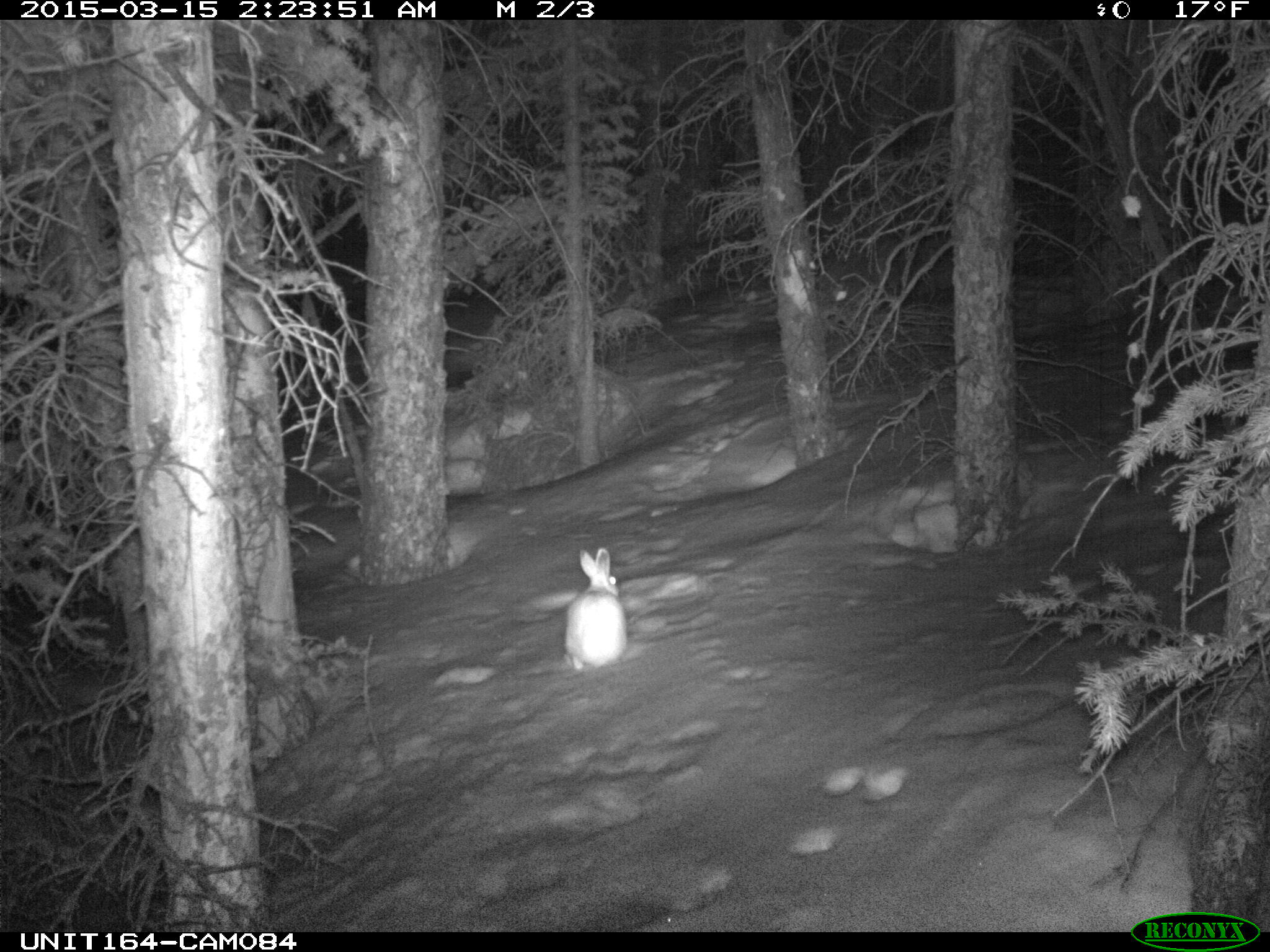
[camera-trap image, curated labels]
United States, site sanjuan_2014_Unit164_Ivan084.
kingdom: Animalia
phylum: Chordata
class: Mammalia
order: Lagomorpha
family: Leporidae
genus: Lepus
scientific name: Lepus americanus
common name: snowshoe hare